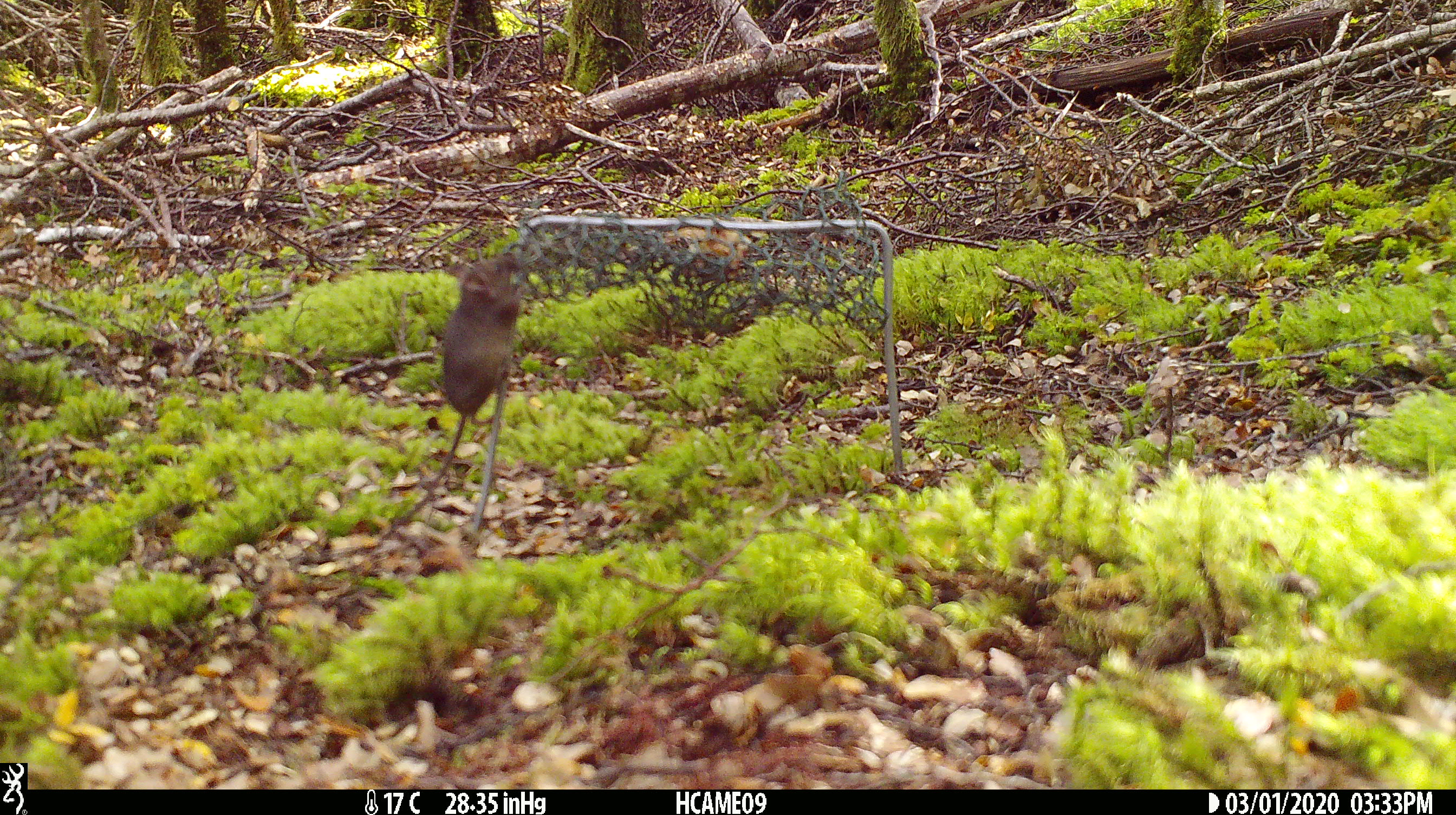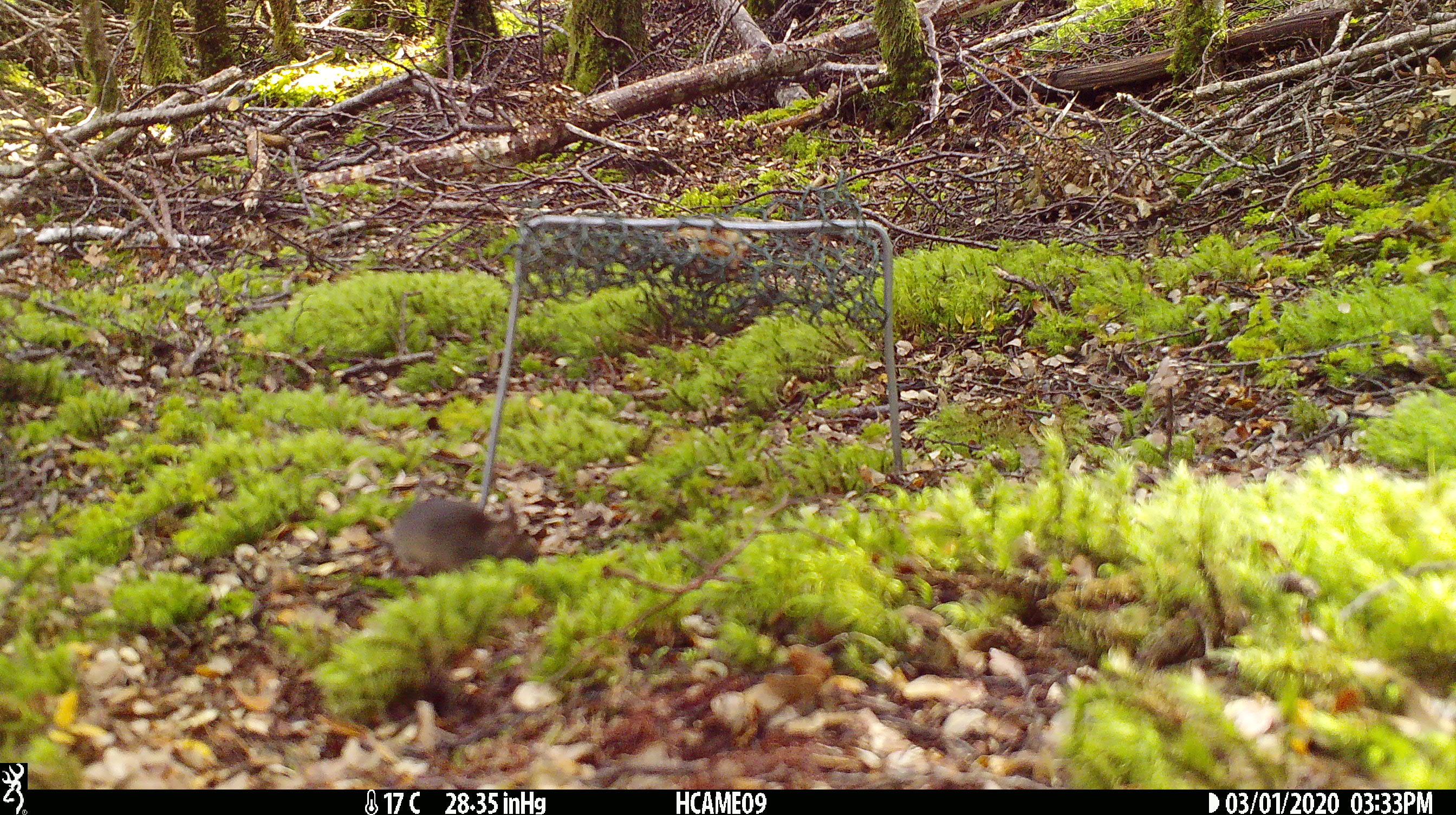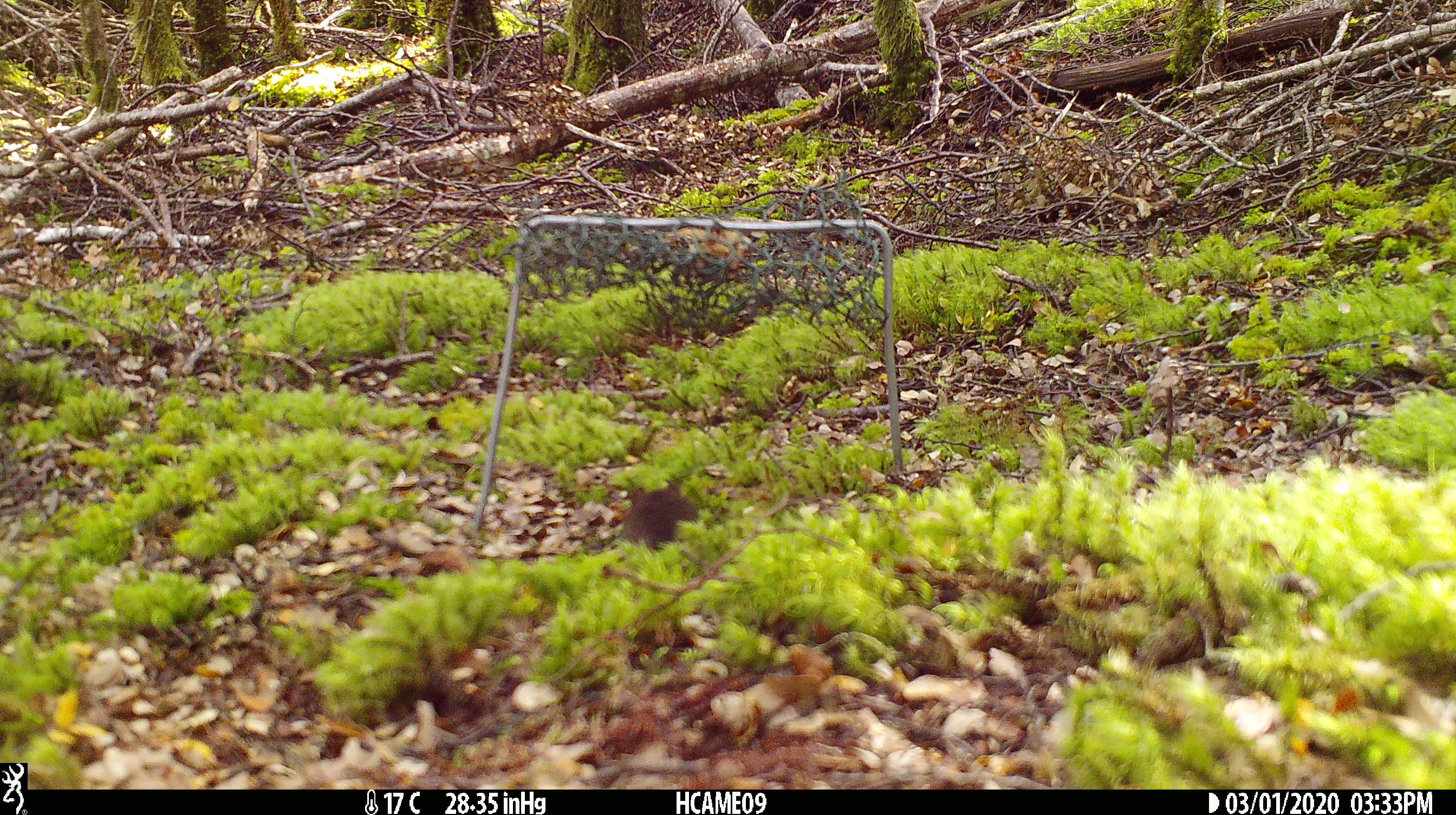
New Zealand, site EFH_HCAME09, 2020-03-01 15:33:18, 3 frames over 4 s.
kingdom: Animalia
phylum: Chordata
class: Mammalia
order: Rodentia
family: Muridae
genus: Mus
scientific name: Mus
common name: mouse